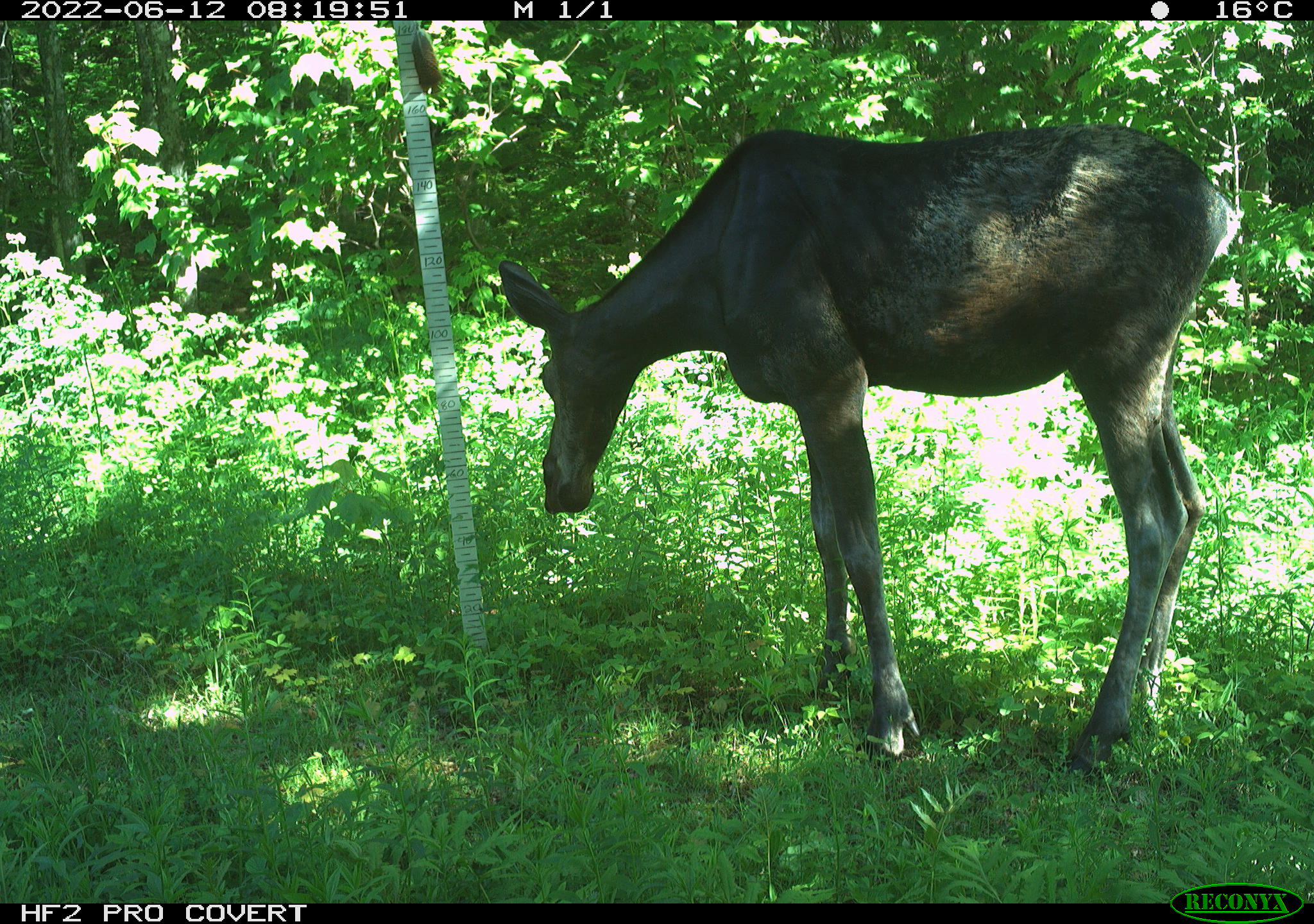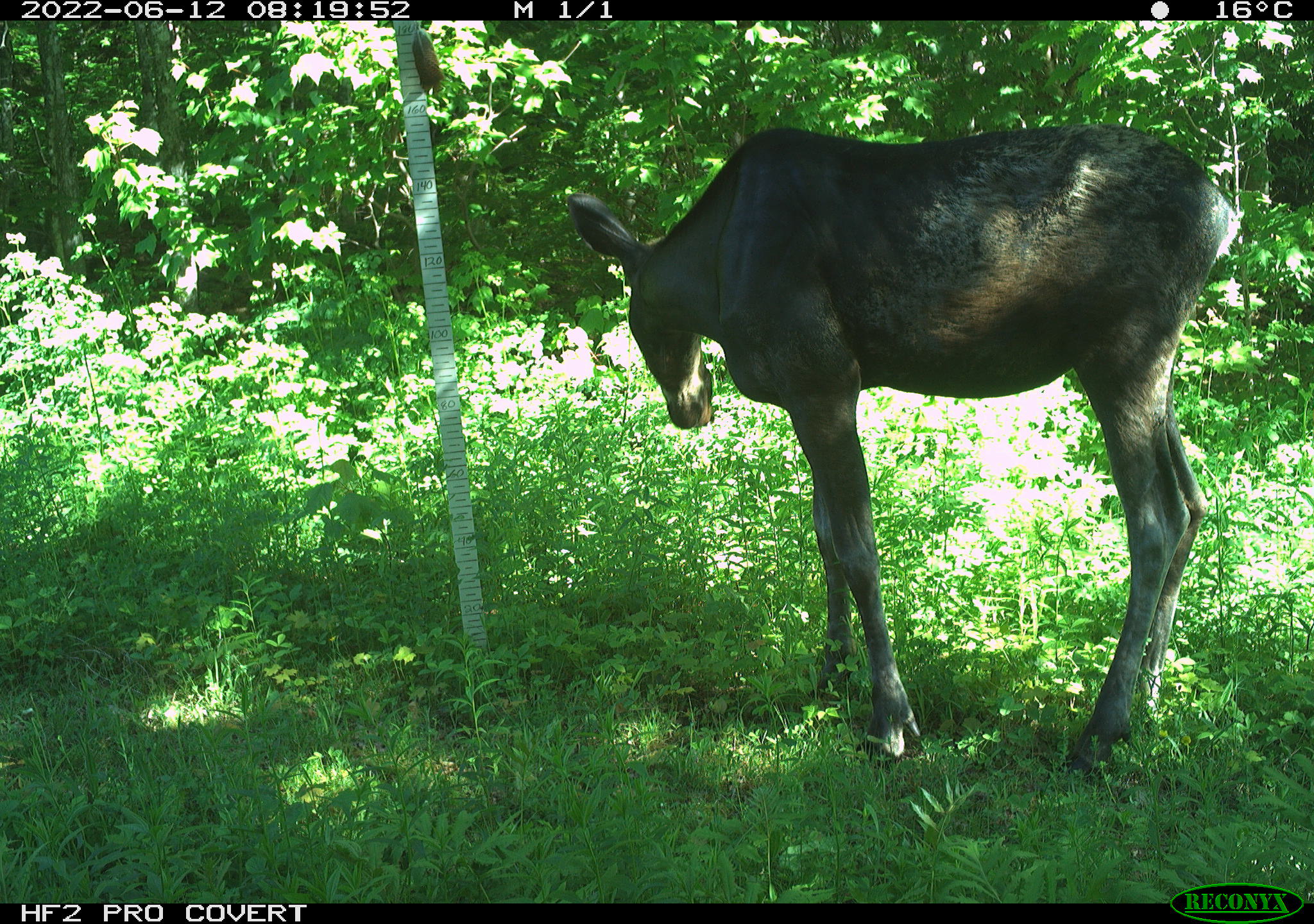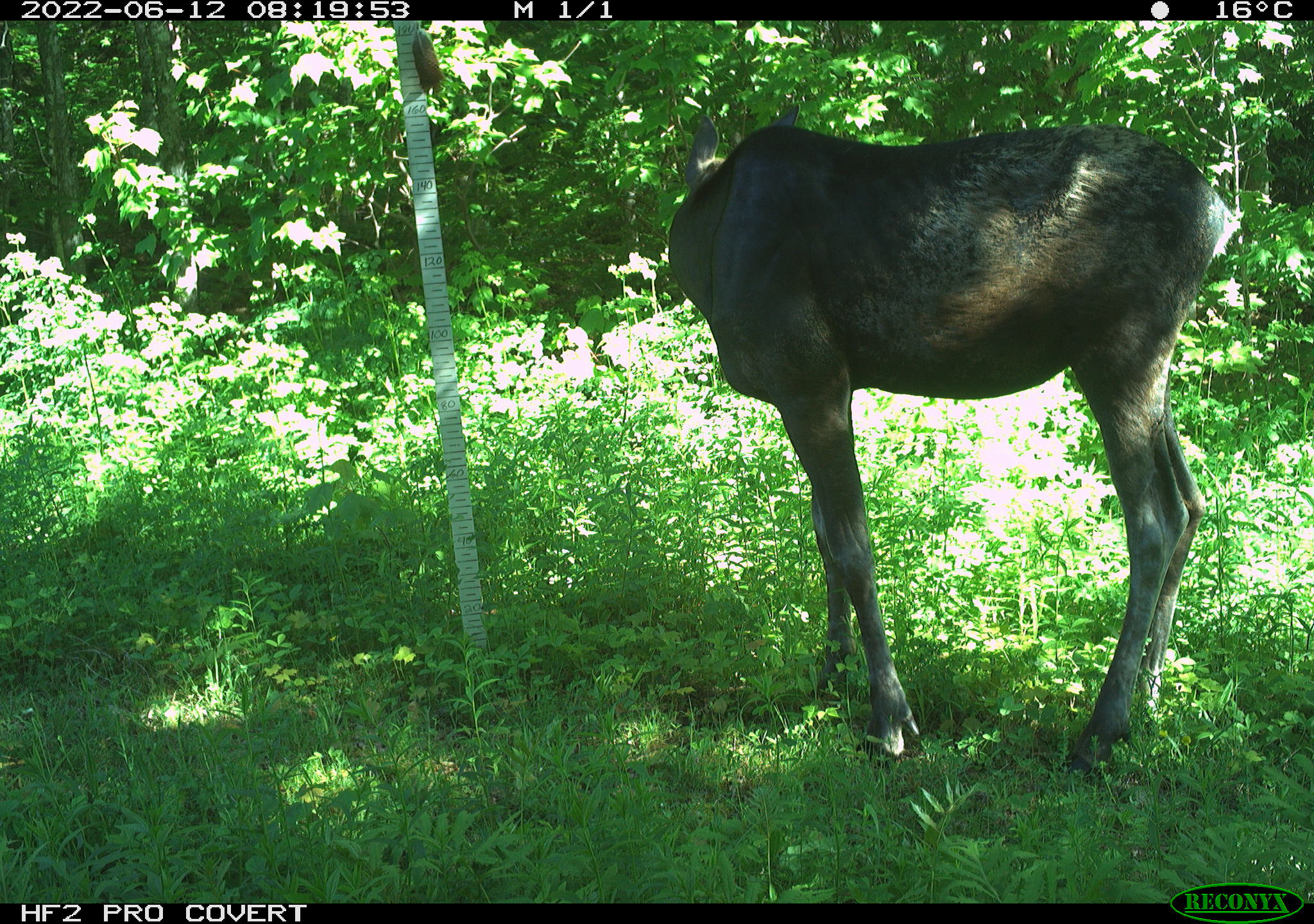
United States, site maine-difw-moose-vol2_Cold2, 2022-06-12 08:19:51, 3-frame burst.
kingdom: Animalia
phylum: Chordata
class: Mammalia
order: Artiodactyla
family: Cervidae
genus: Alces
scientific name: Alces alces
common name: moose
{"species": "moose (Alces alces)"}